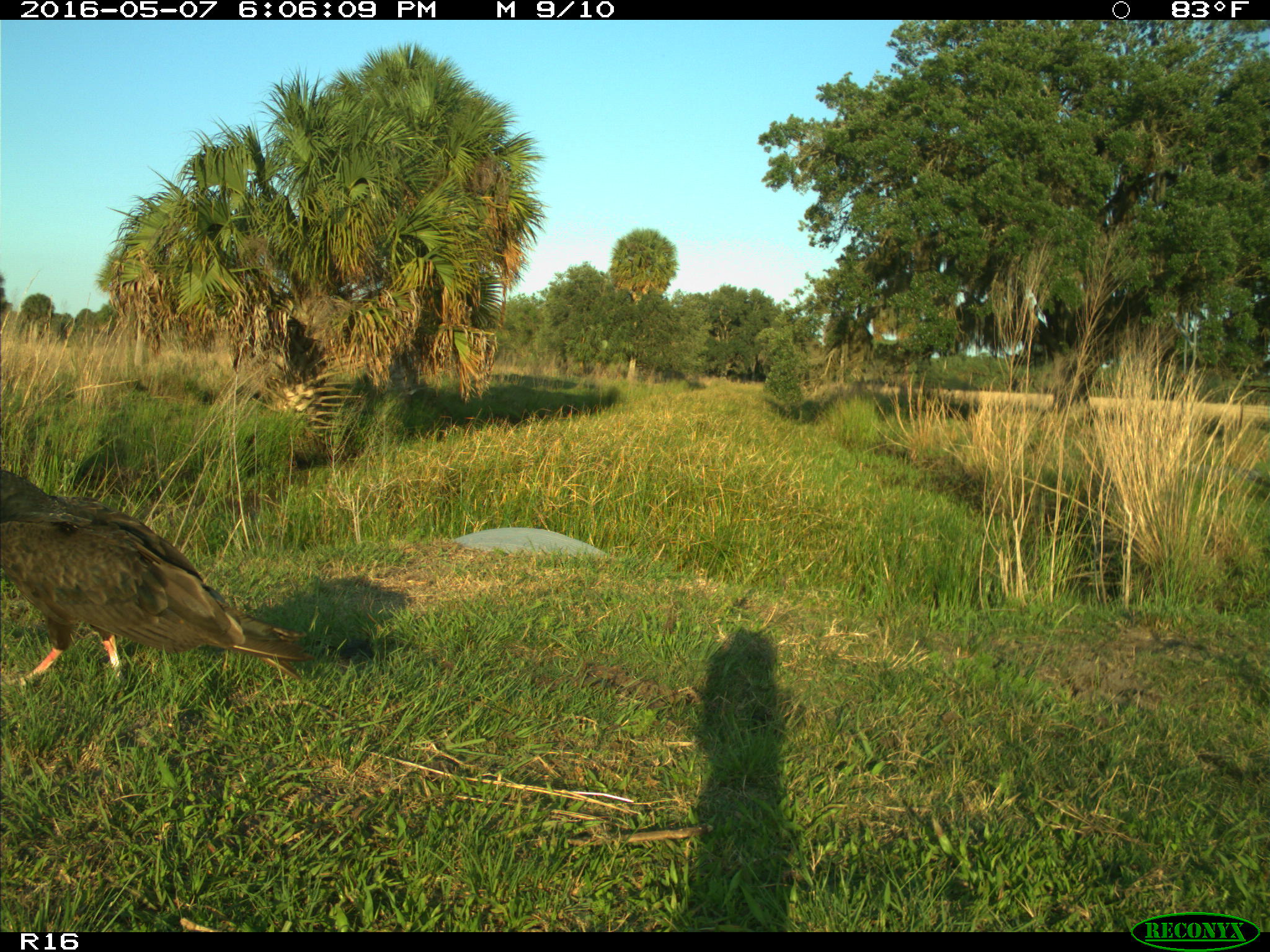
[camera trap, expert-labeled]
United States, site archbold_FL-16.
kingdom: Animalia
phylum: Chordata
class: Aves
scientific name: Aves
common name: birds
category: unidentified bird